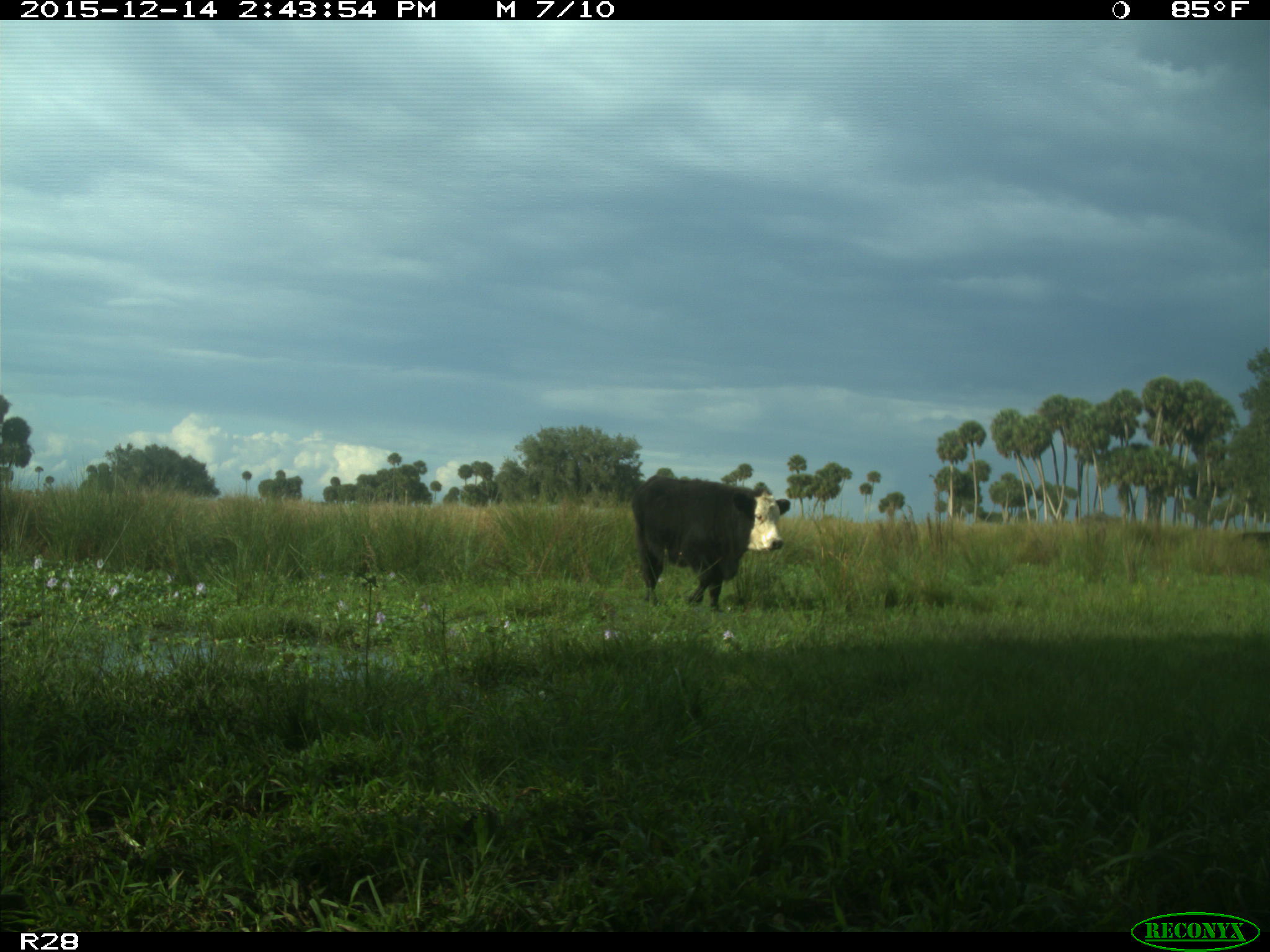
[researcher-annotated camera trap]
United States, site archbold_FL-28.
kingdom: Animalia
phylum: Chordata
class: Mammalia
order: Artiodactyla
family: Bovidae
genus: Bos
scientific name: Bos taurus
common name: domestic cow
Bos taurus (domestic cow).